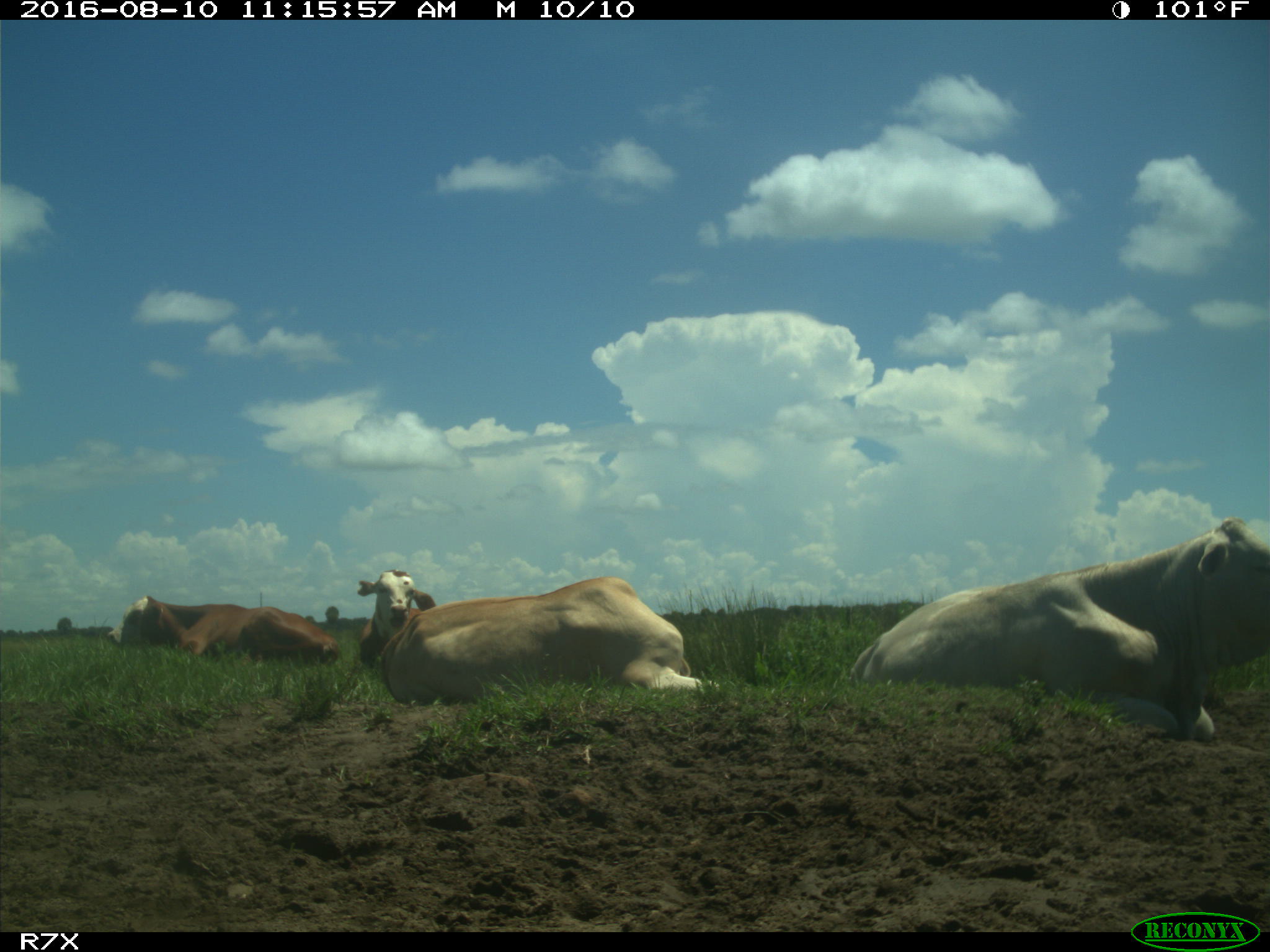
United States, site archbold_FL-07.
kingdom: Animalia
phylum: Chordata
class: Mammalia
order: Artiodactyla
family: Bovidae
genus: Bos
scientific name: Bos taurus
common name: domestic cow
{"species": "Bos taurus (domestic cow)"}